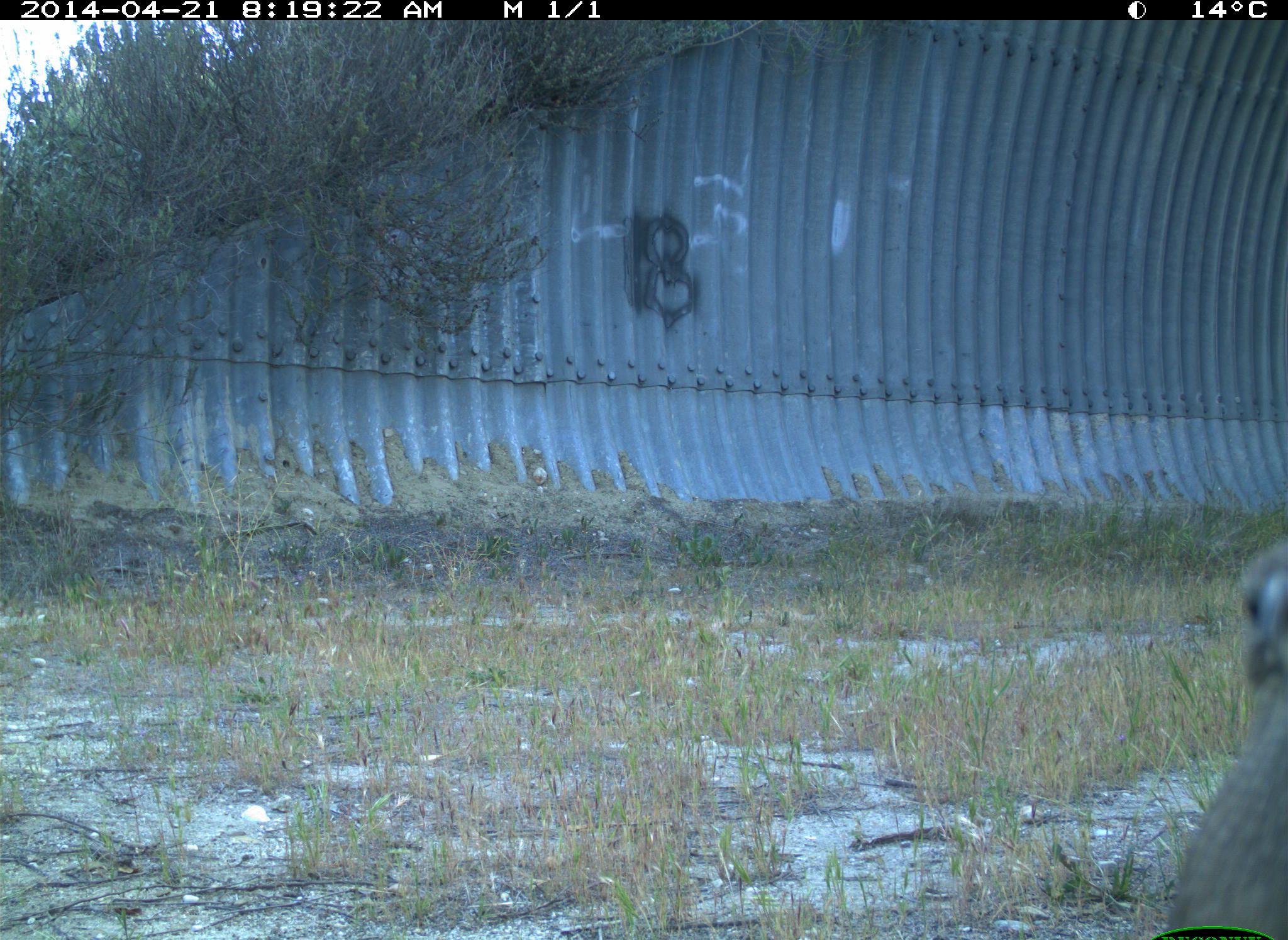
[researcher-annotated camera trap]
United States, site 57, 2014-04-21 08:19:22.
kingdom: Animalia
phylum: Chordata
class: Aves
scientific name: Aves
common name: bird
Bird (Aves).